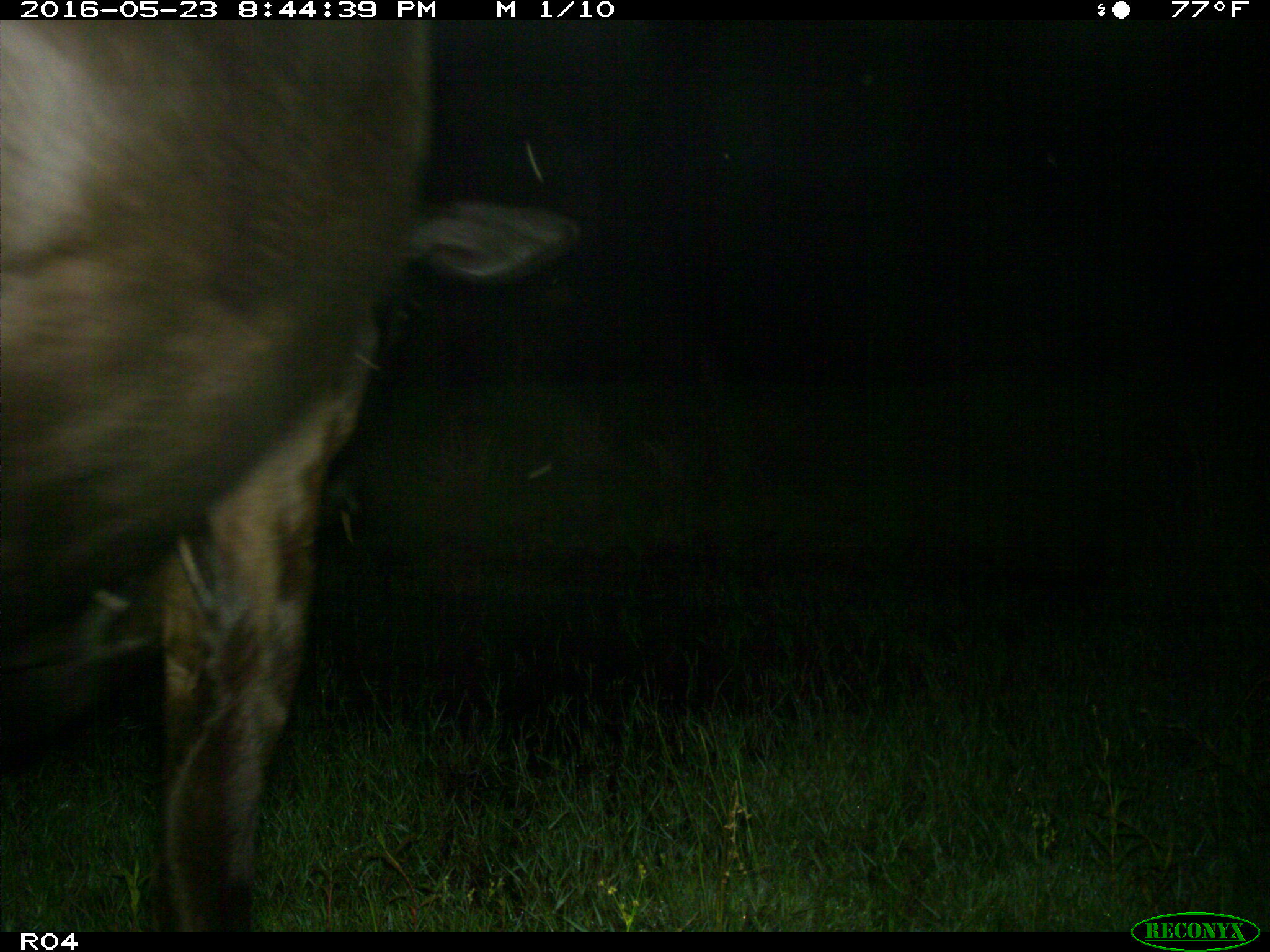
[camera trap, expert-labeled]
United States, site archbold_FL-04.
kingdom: Animalia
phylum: Chordata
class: Mammalia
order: Artiodactyla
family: Bovidae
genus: Bos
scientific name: Bos taurus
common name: domestic cow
Bos taurus (domestic cow).